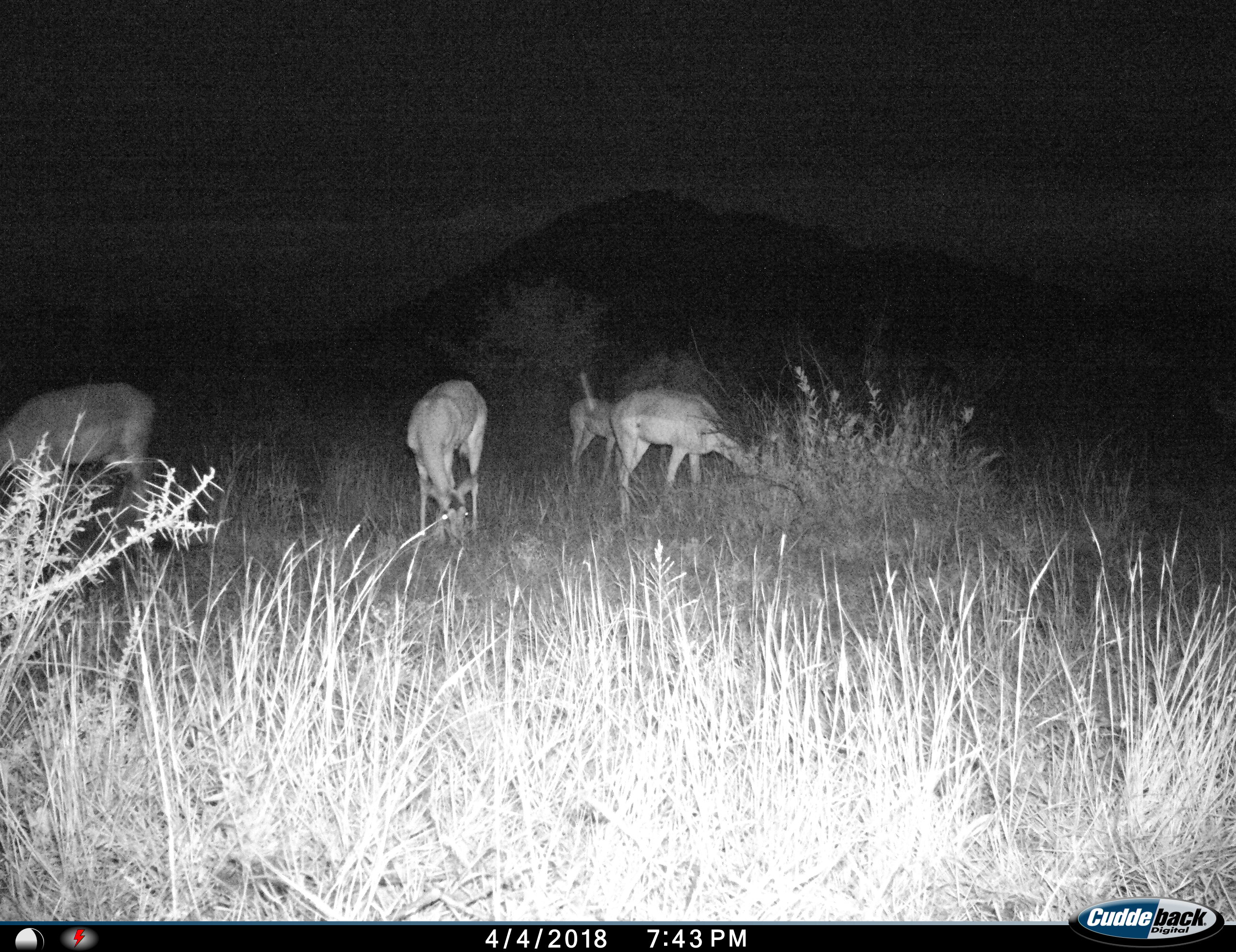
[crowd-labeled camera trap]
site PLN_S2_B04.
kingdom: Animalia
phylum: Chordata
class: Mammalia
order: Artiodactyla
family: Bovidae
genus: Aepyceros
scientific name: Aepyceros melampus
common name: impala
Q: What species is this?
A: Impala (Aepyceros melampus).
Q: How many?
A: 4.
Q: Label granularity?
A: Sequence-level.